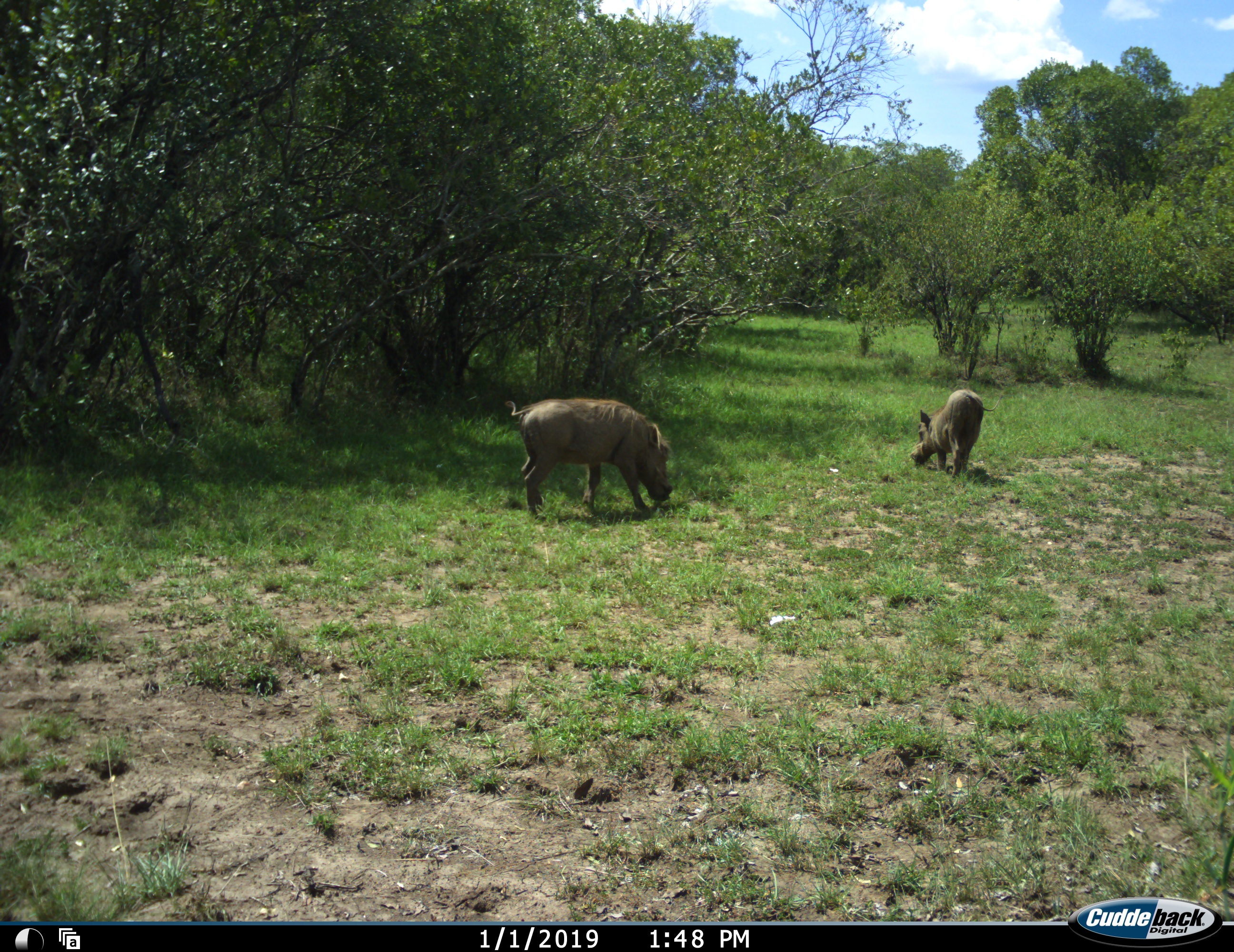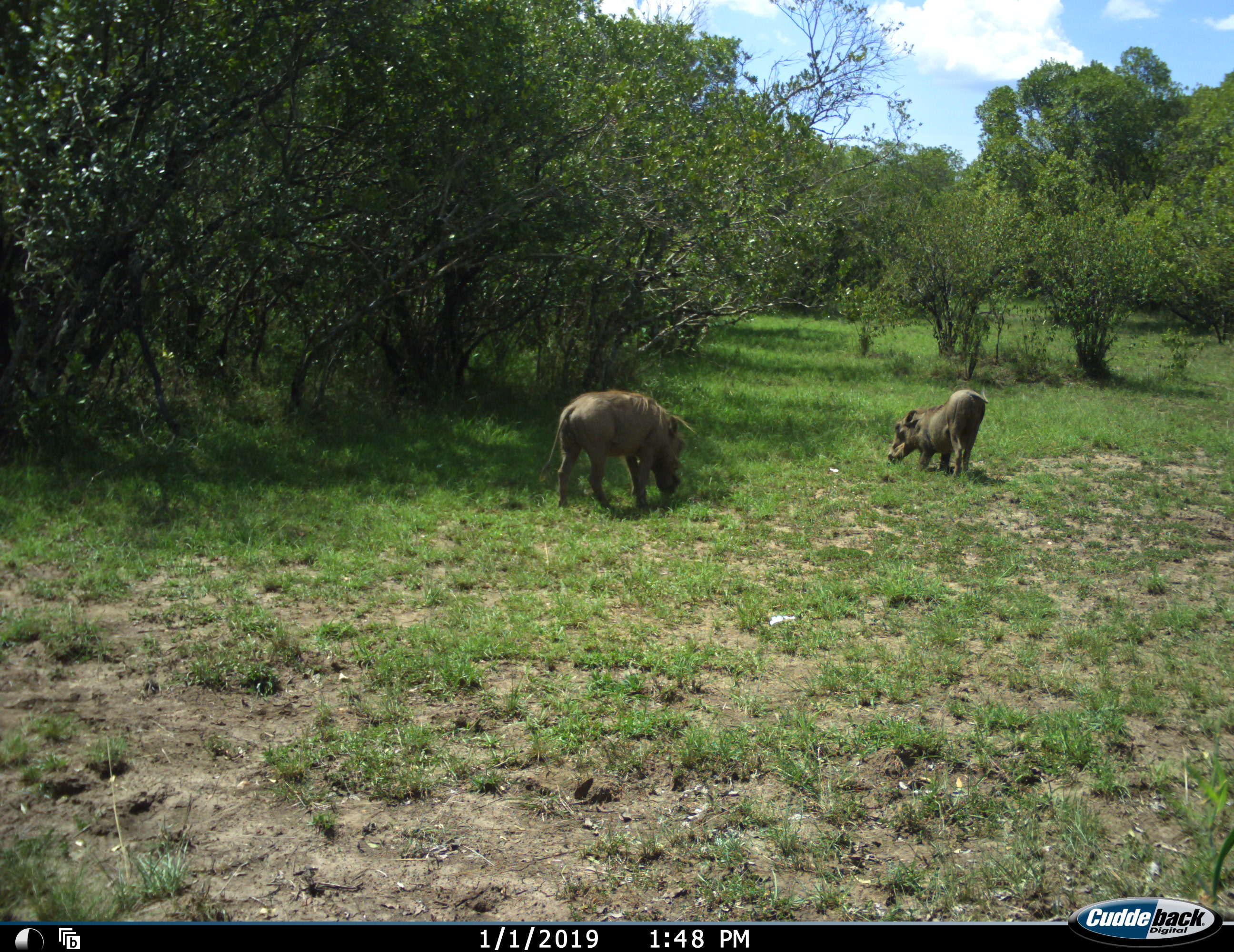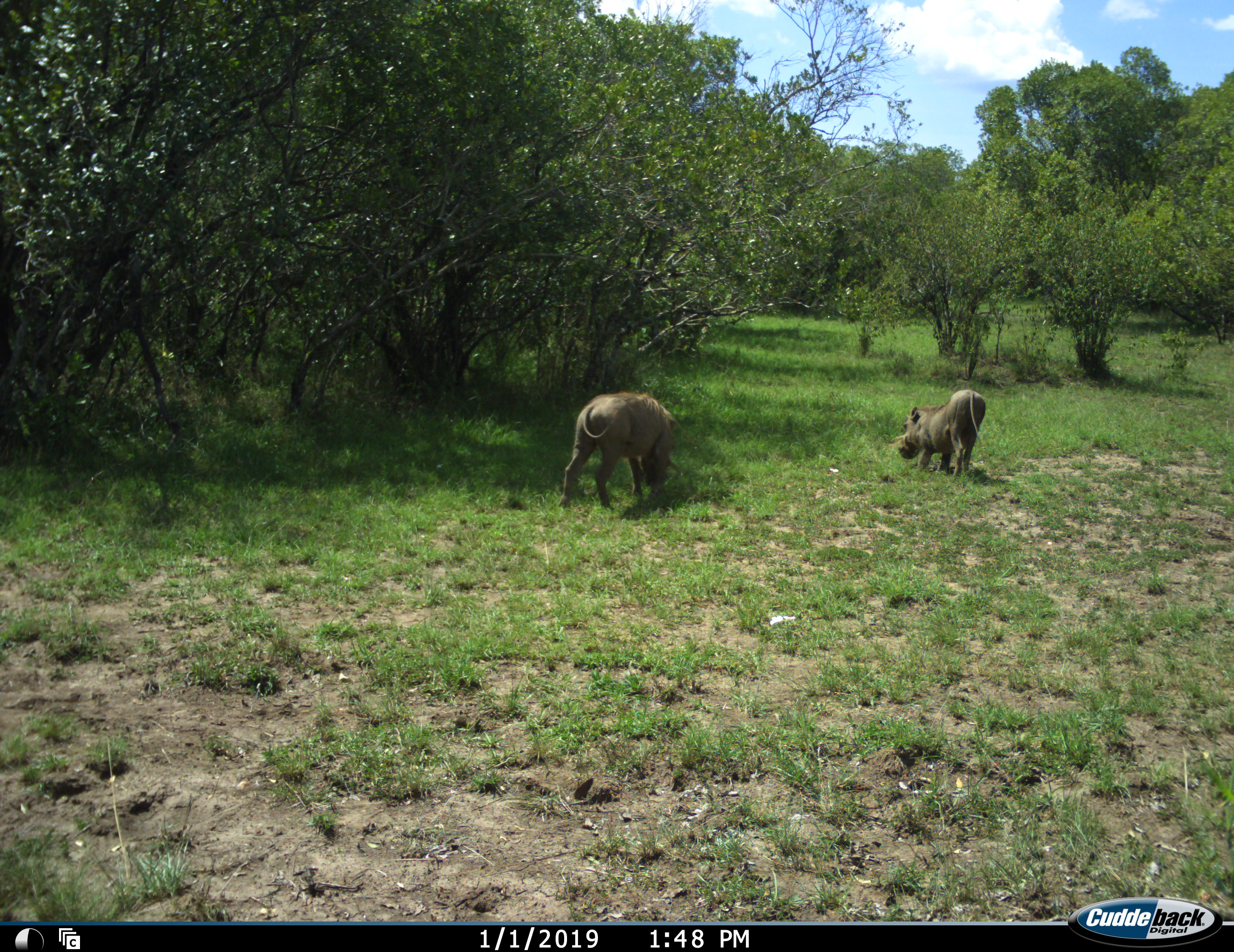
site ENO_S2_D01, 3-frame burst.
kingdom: Animalia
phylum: Chordata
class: Mammalia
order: Artiodactyla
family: Suidae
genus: Phacochoerus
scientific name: Phacochoerus africanus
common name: warthog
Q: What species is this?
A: Warthog (Phacochoerus africanus).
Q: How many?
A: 2.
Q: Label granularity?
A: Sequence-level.